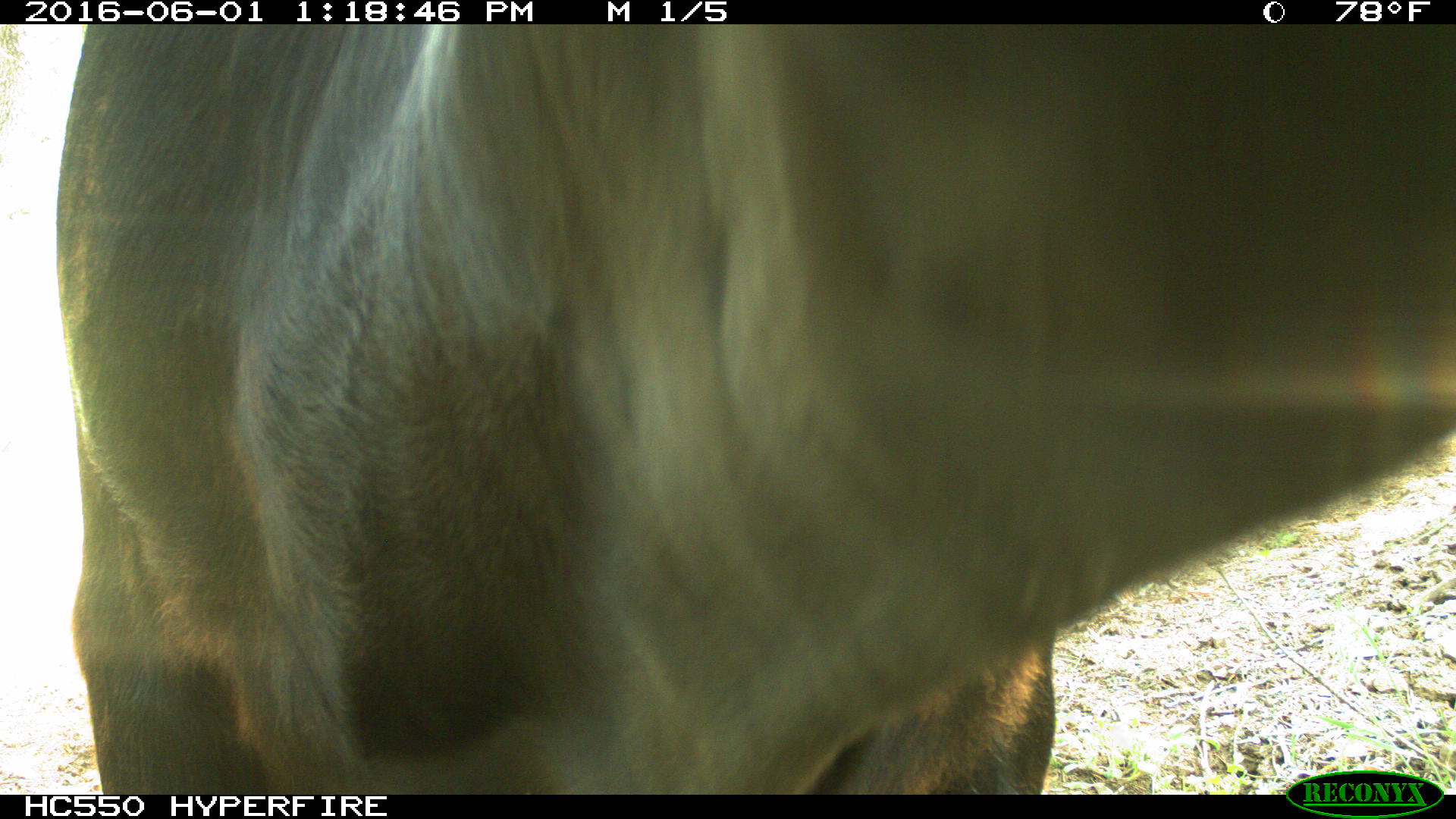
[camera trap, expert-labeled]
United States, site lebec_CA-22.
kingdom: Animalia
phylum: Chordata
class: Mammalia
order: Artiodactyla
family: Bovidae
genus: Bos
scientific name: Bos taurus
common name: domestic cow